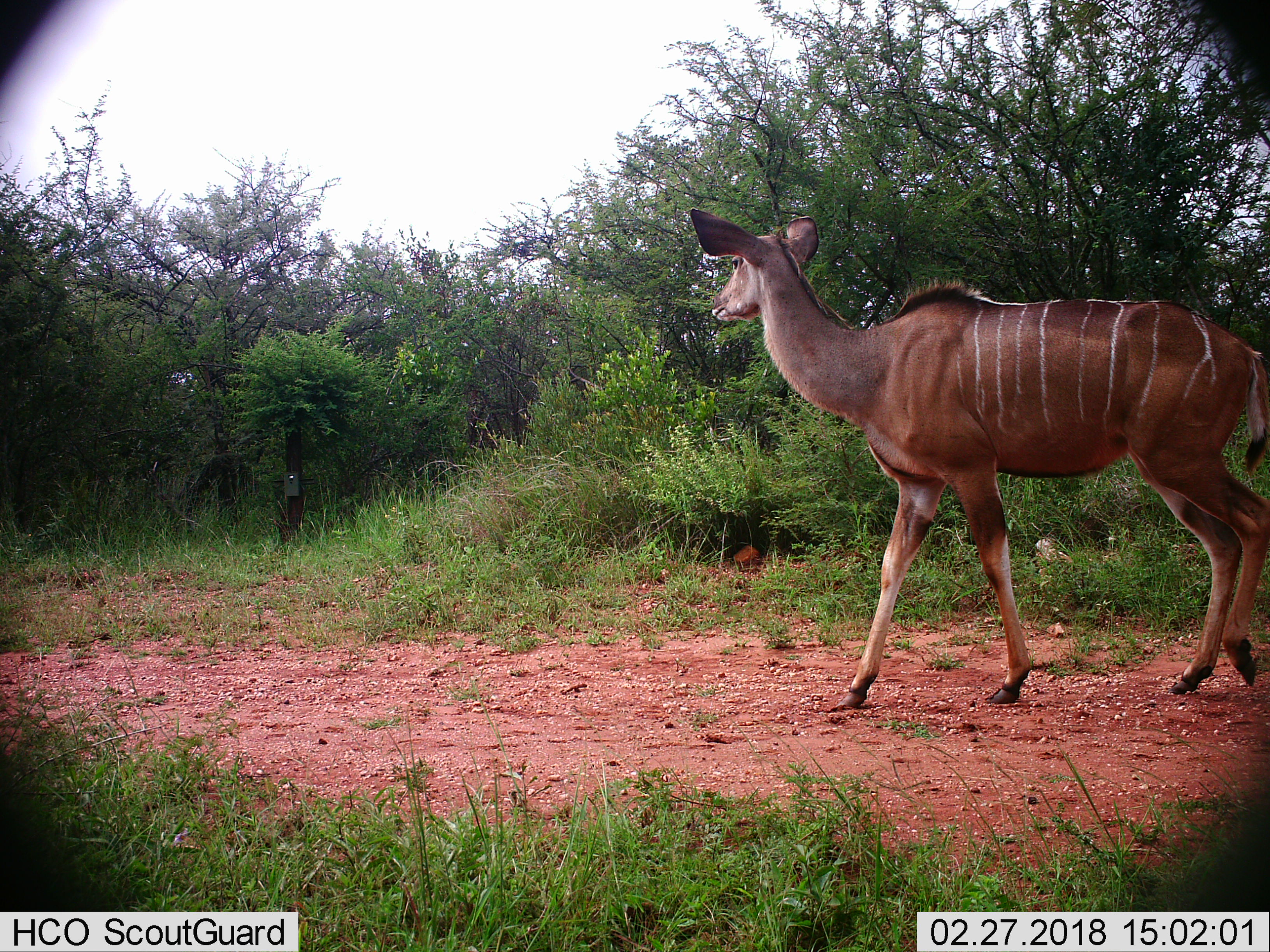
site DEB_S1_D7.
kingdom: Animalia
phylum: Chordata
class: Mammalia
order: Artiodactyla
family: Bovidae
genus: Tragelaphus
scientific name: Tragelaphus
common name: kudu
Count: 1.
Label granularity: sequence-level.